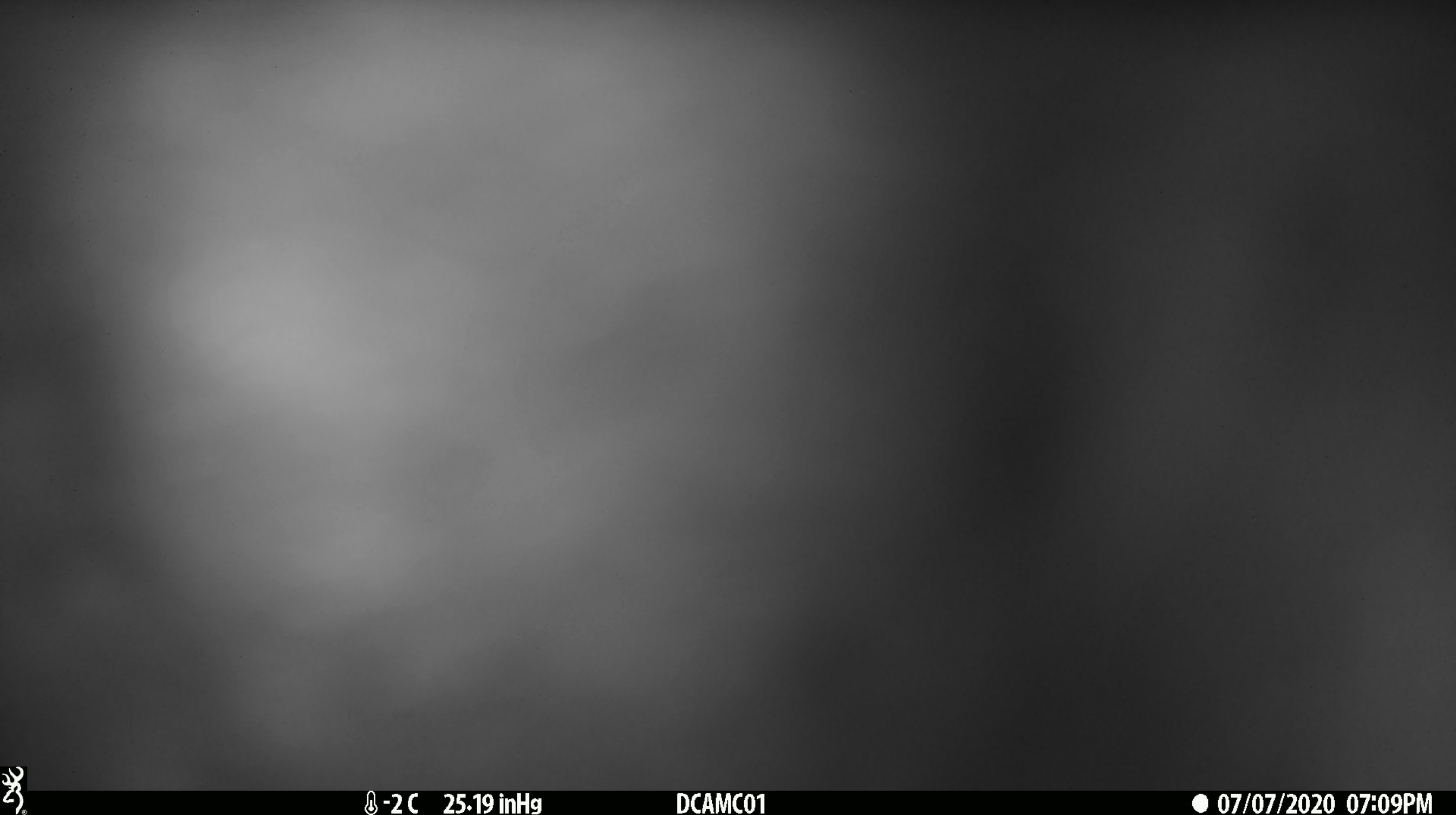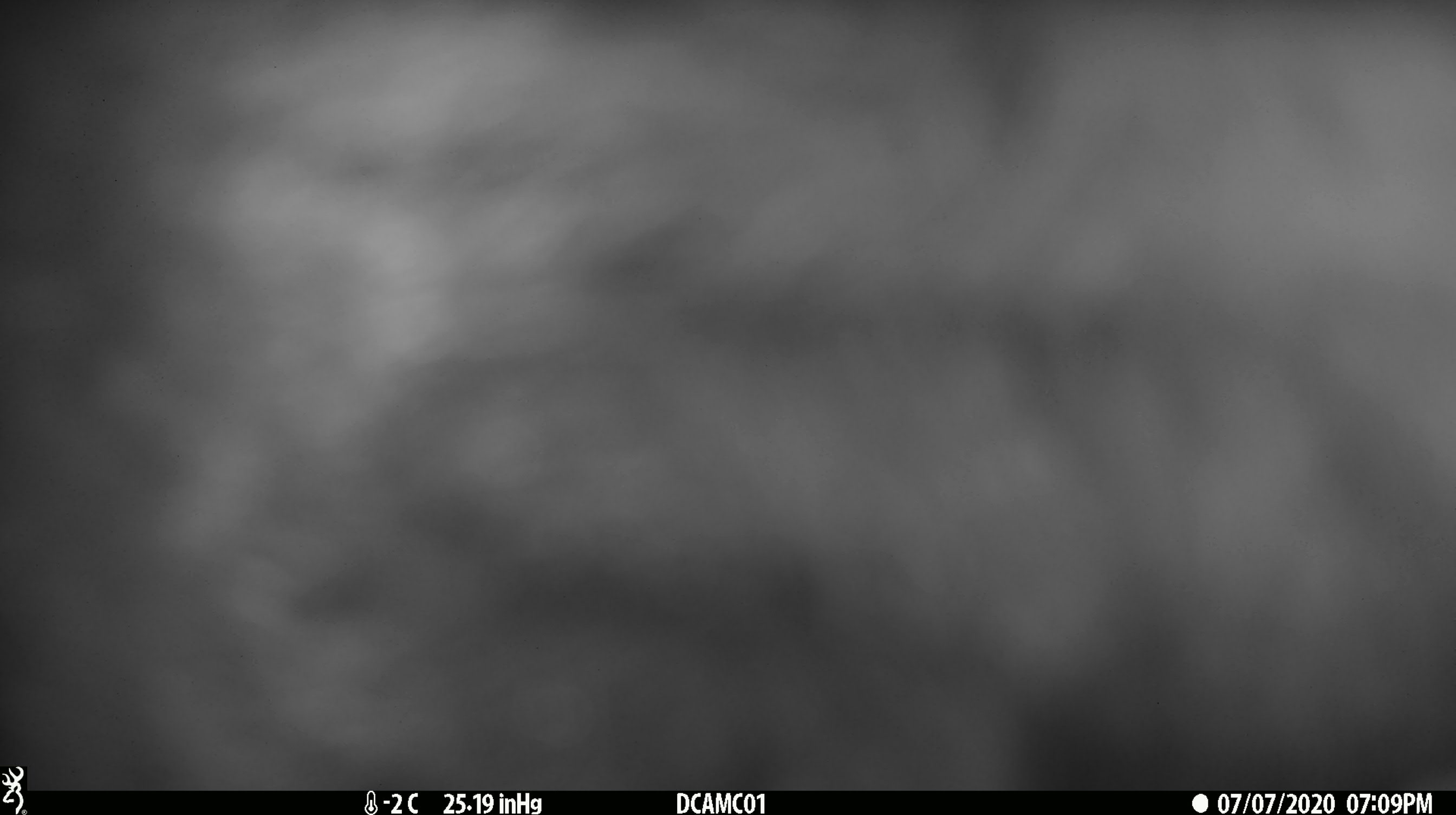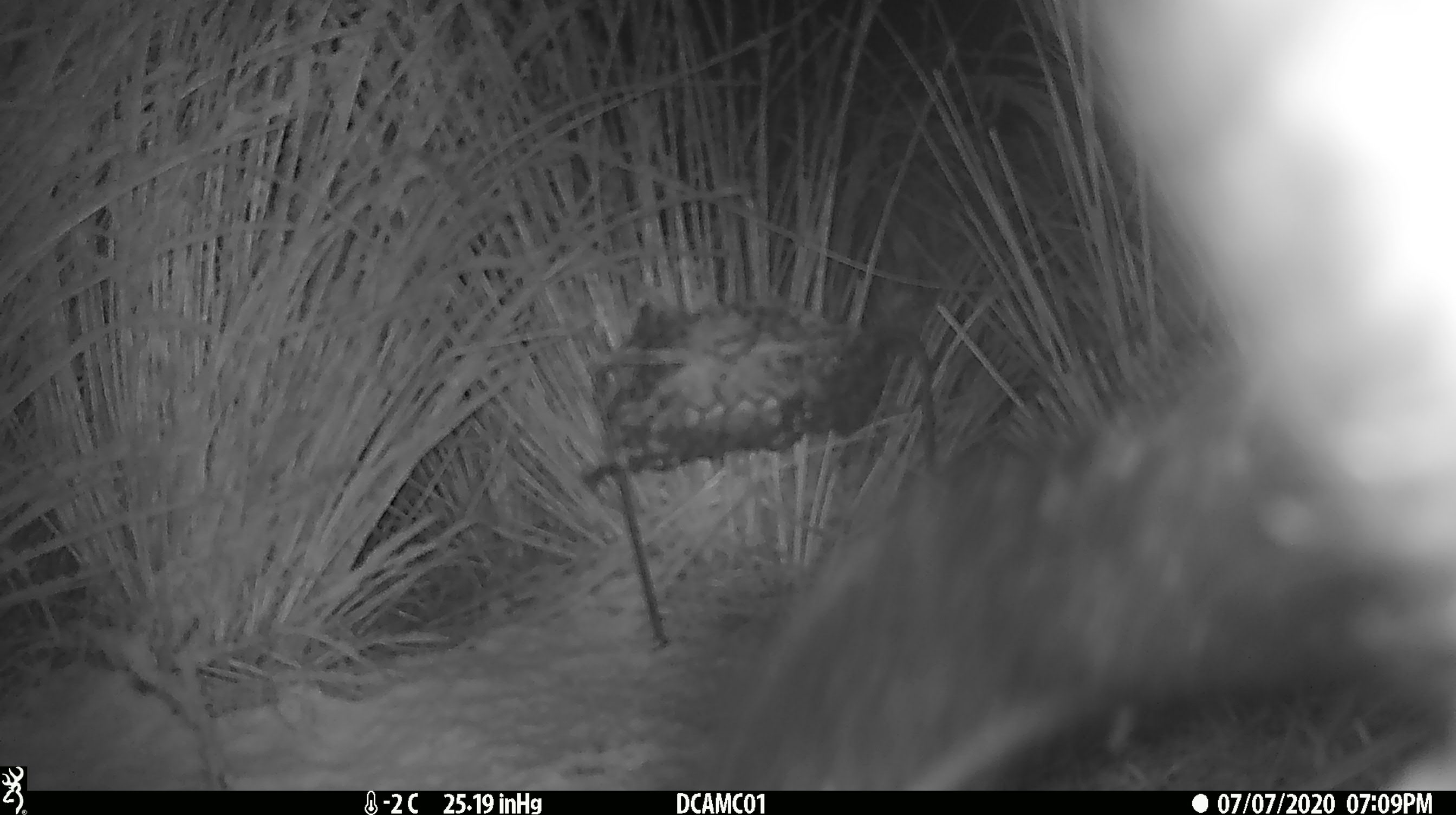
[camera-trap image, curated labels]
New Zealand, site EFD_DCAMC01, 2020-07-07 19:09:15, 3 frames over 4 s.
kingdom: Animalia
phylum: Chordata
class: Mammalia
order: Diprotodontia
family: Phalangeridae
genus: Trichosurus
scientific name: Trichosurus vulpecula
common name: common brushtail possum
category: possum